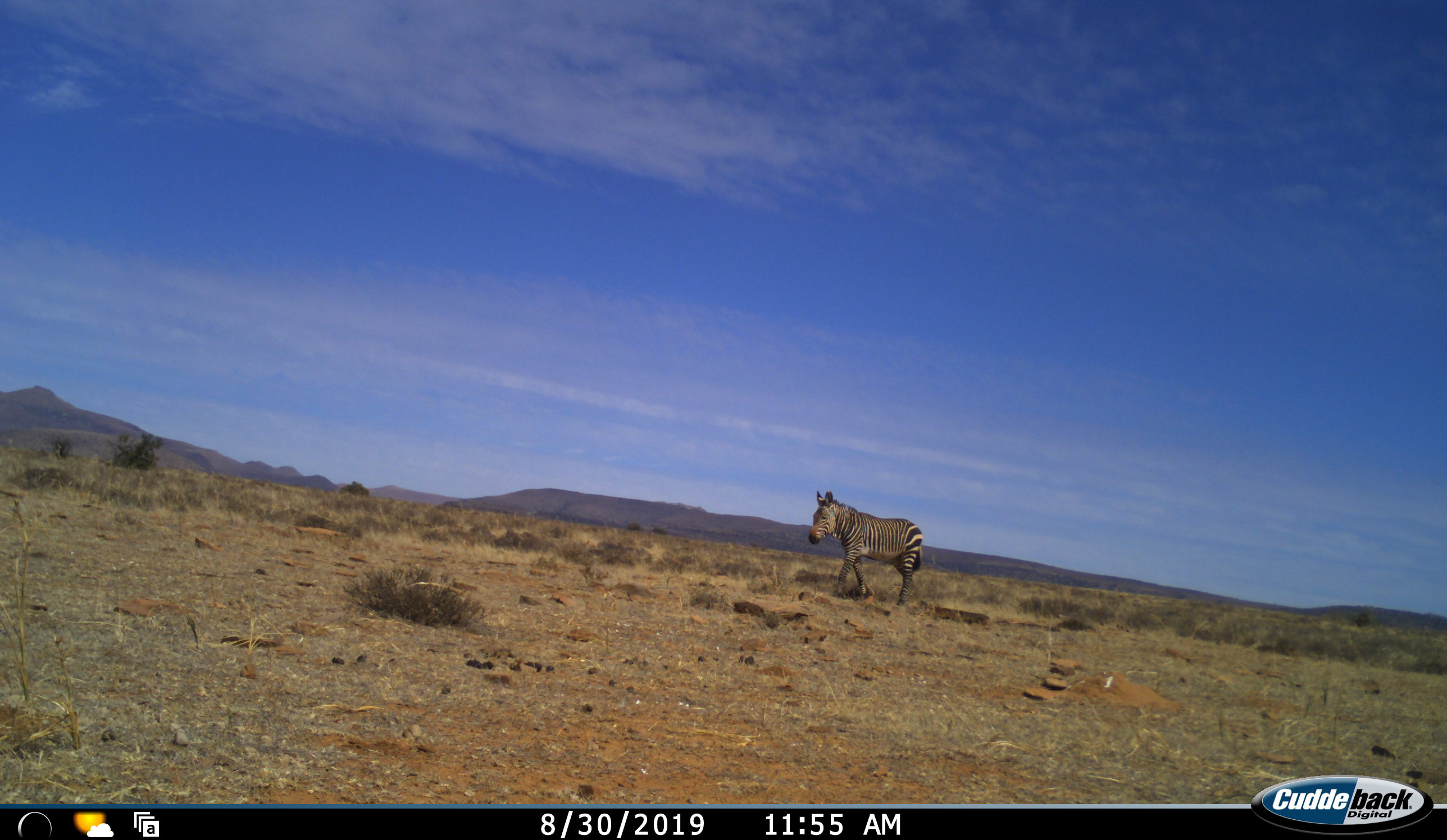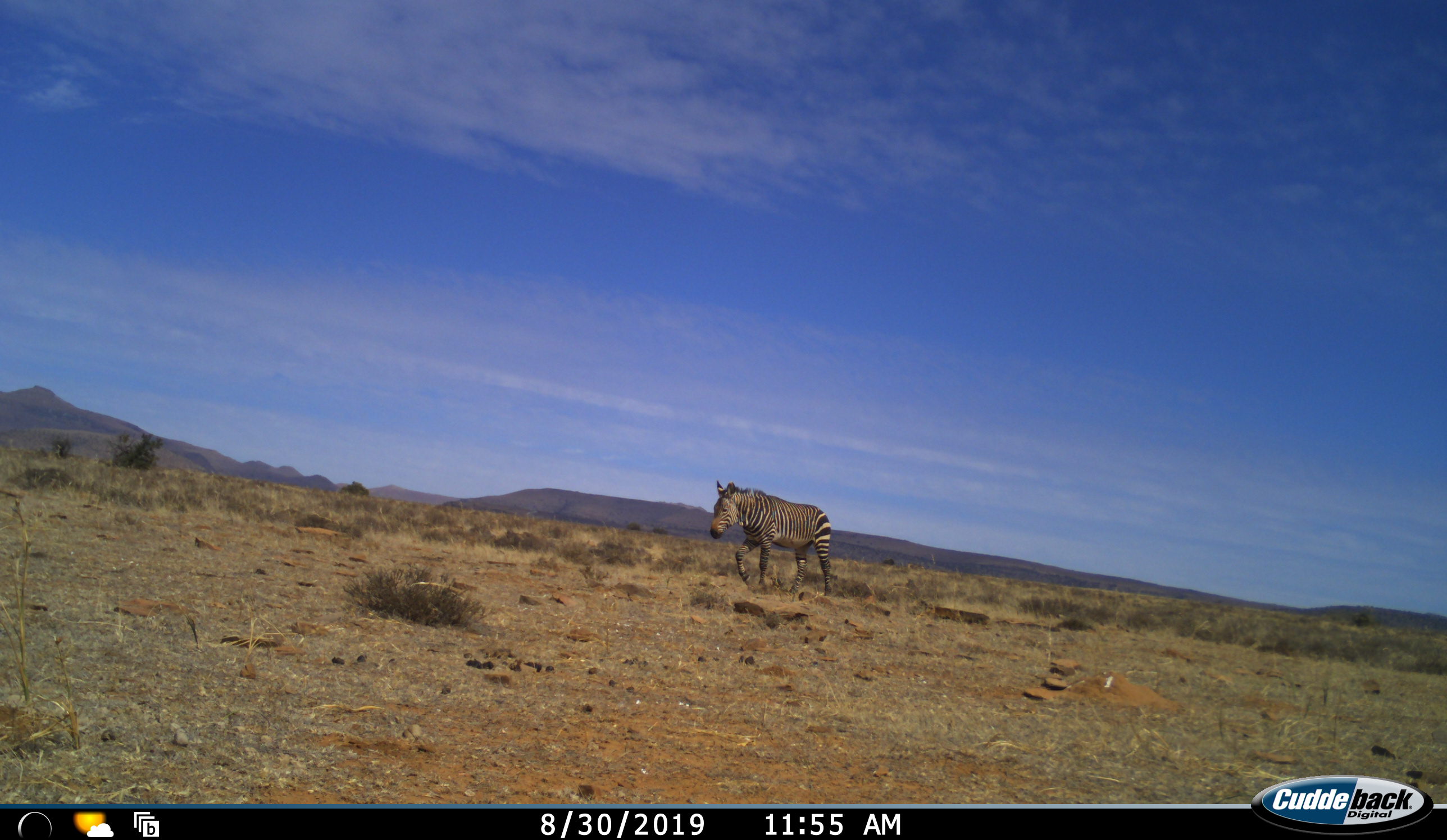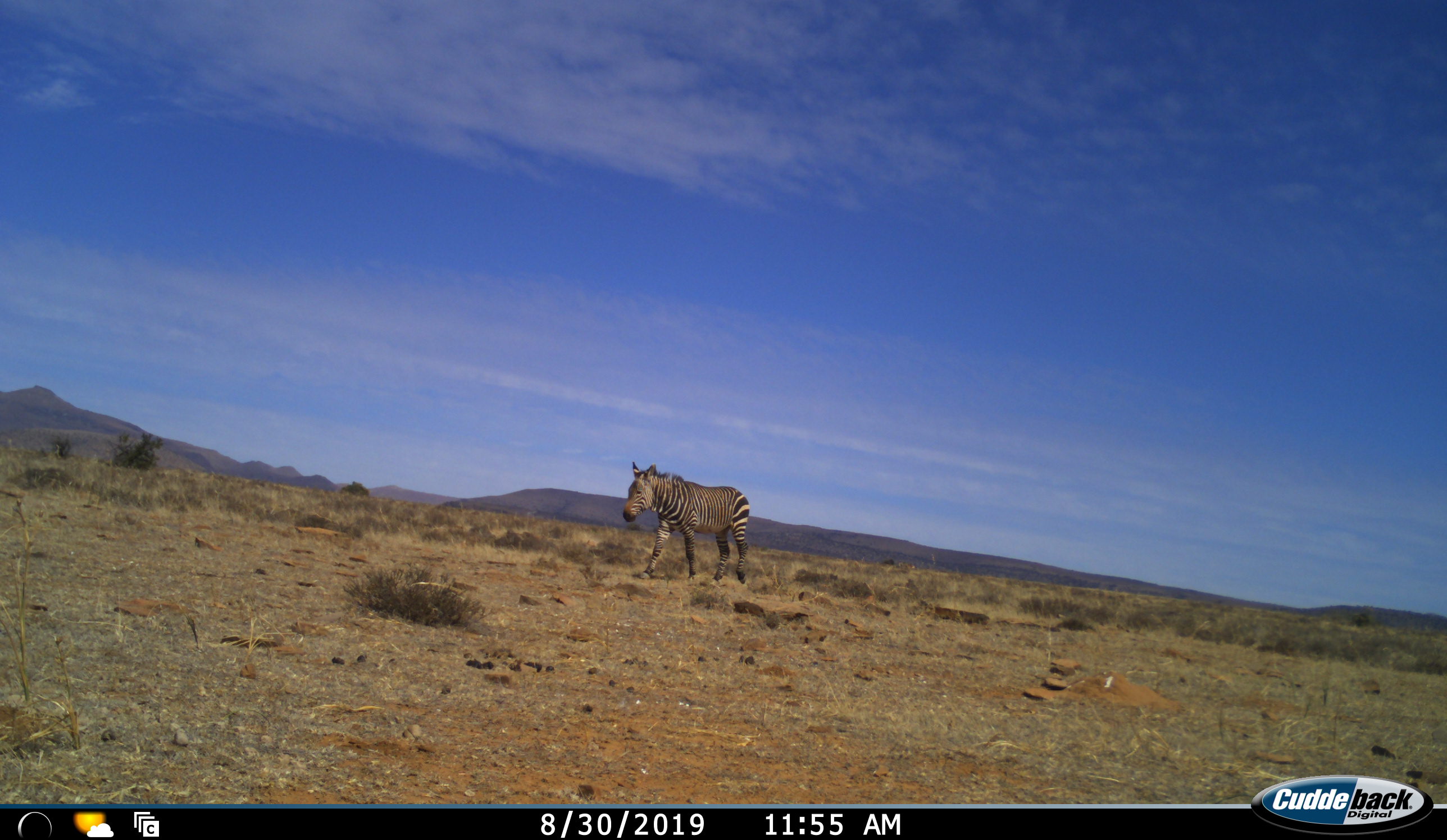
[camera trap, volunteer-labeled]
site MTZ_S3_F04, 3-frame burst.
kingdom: Animalia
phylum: Chordata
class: Mammalia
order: Perissodactyla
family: Equidae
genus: Equus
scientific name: Equus zebra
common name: mountain zebra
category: zebramountain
Zebramountain (mountain zebra) (Equus zebra), count 1. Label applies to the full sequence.